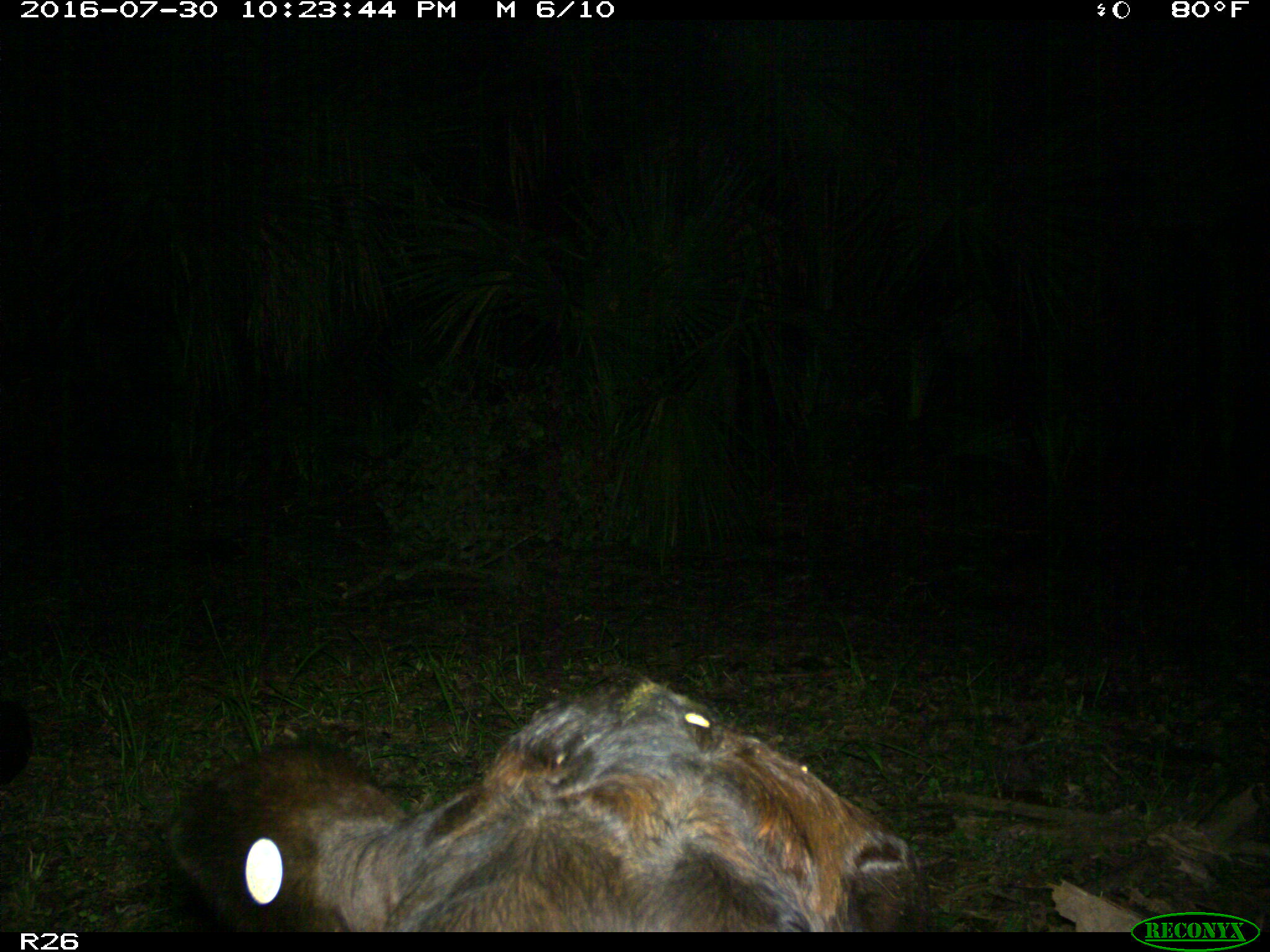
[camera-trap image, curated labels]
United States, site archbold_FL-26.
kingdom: Animalia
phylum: Chordata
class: Mammalia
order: Artiodactyla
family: Bovidae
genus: Bos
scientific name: Bos taurus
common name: domestic cow